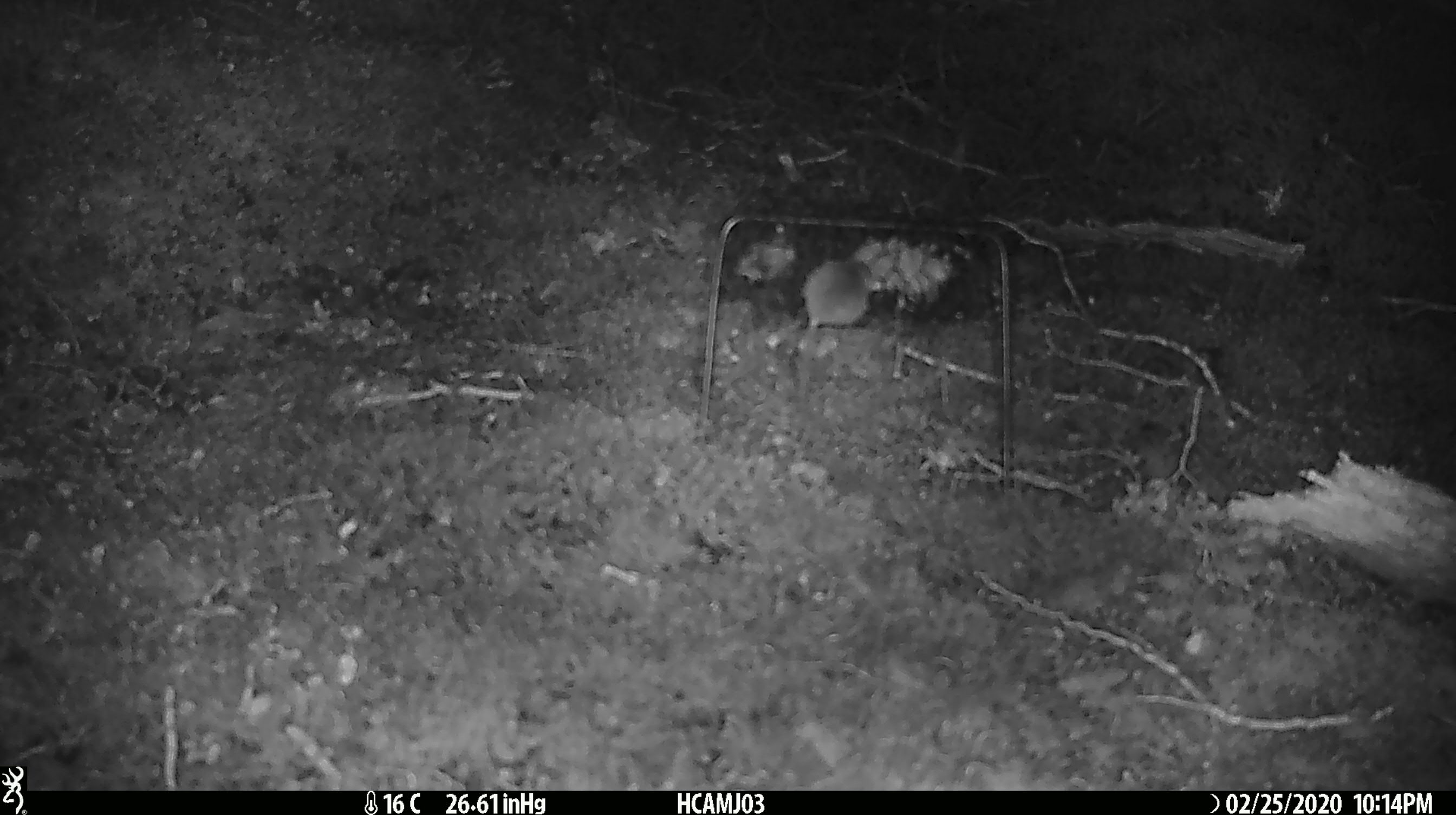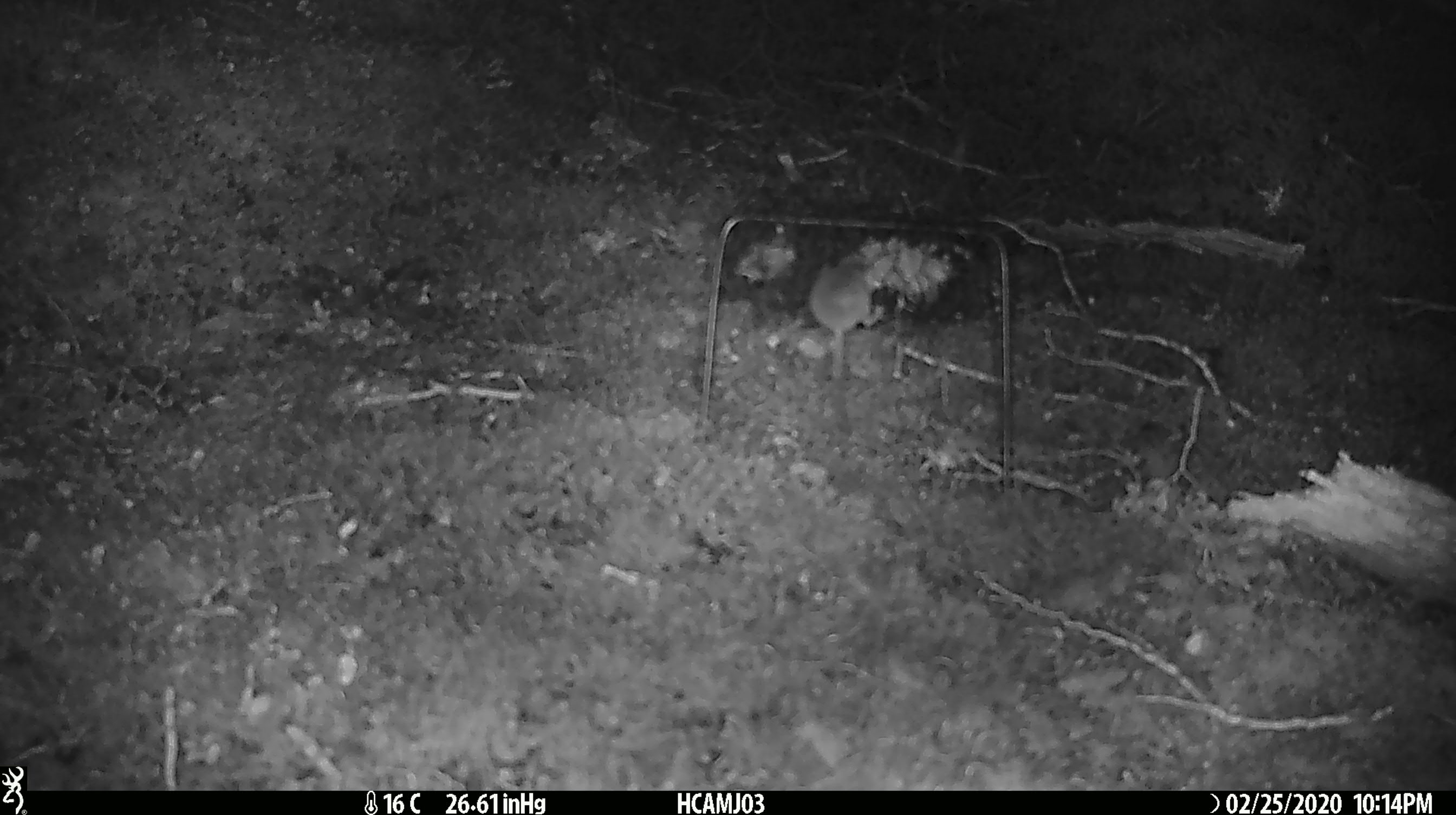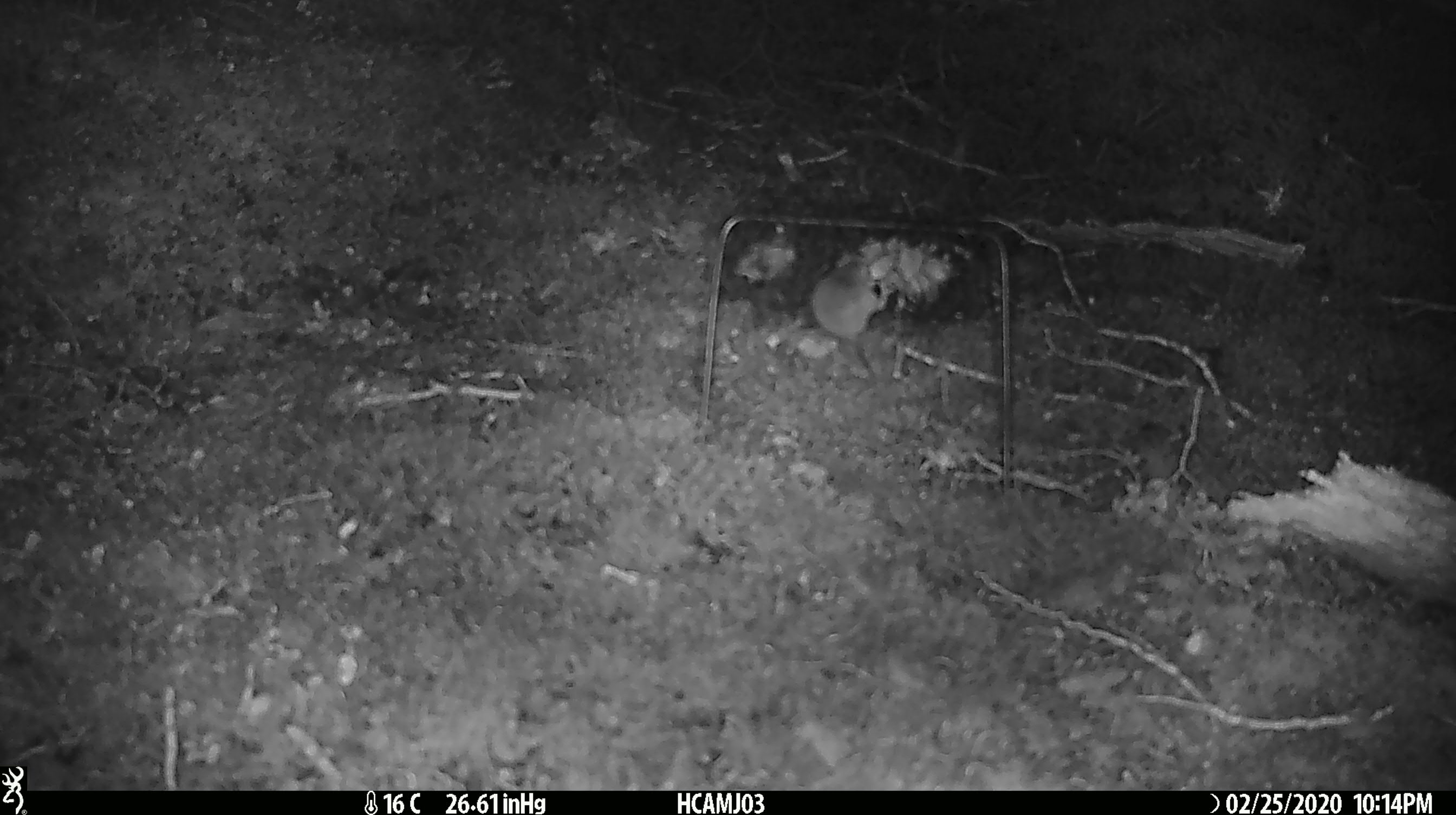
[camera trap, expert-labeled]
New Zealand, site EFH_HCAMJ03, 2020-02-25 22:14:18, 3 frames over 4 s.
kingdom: Animalia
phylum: Chordata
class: Mammalia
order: Rodentia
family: Muridae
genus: Mus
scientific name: Mus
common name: mouse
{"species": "mouse (Mus)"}